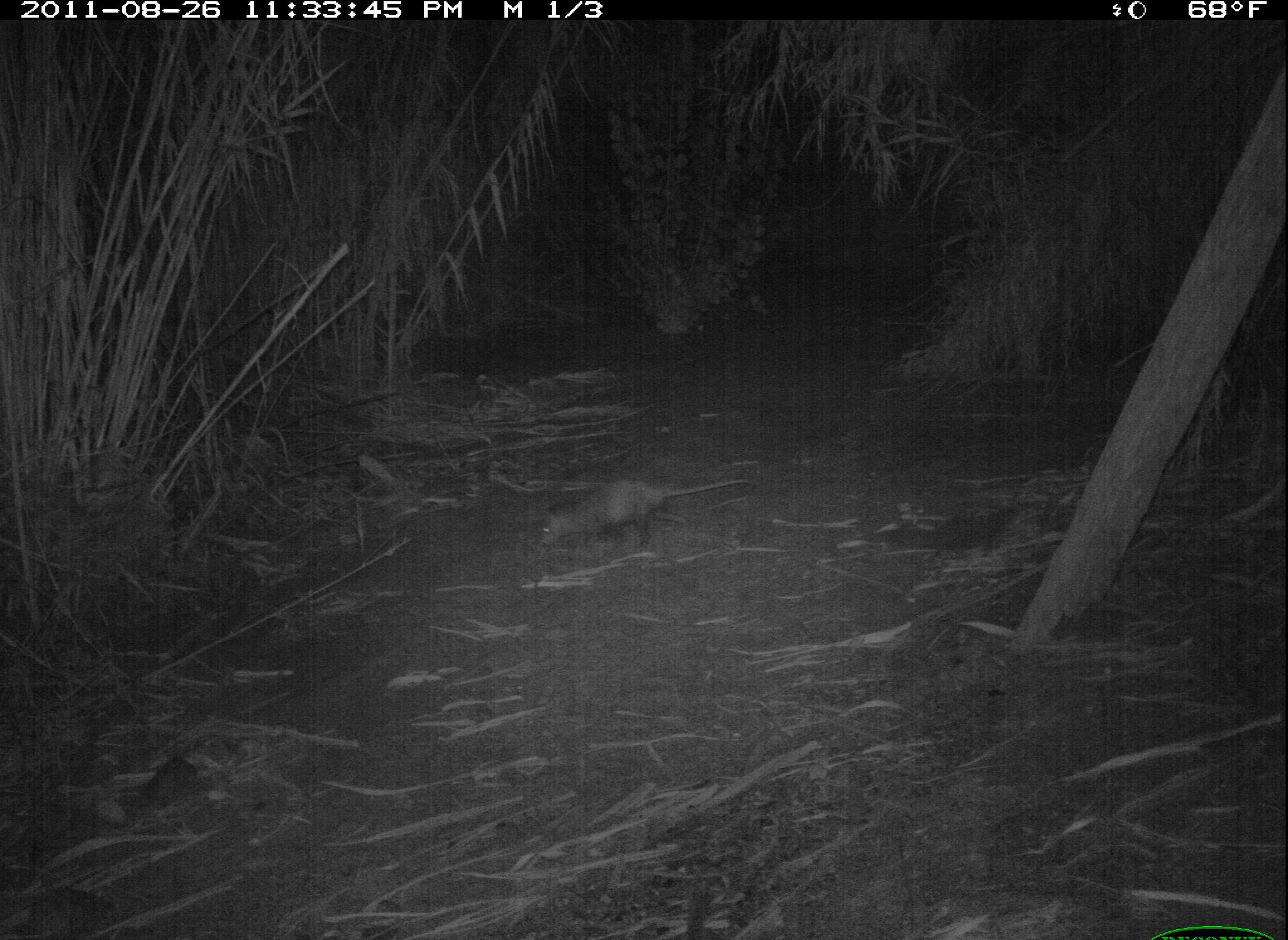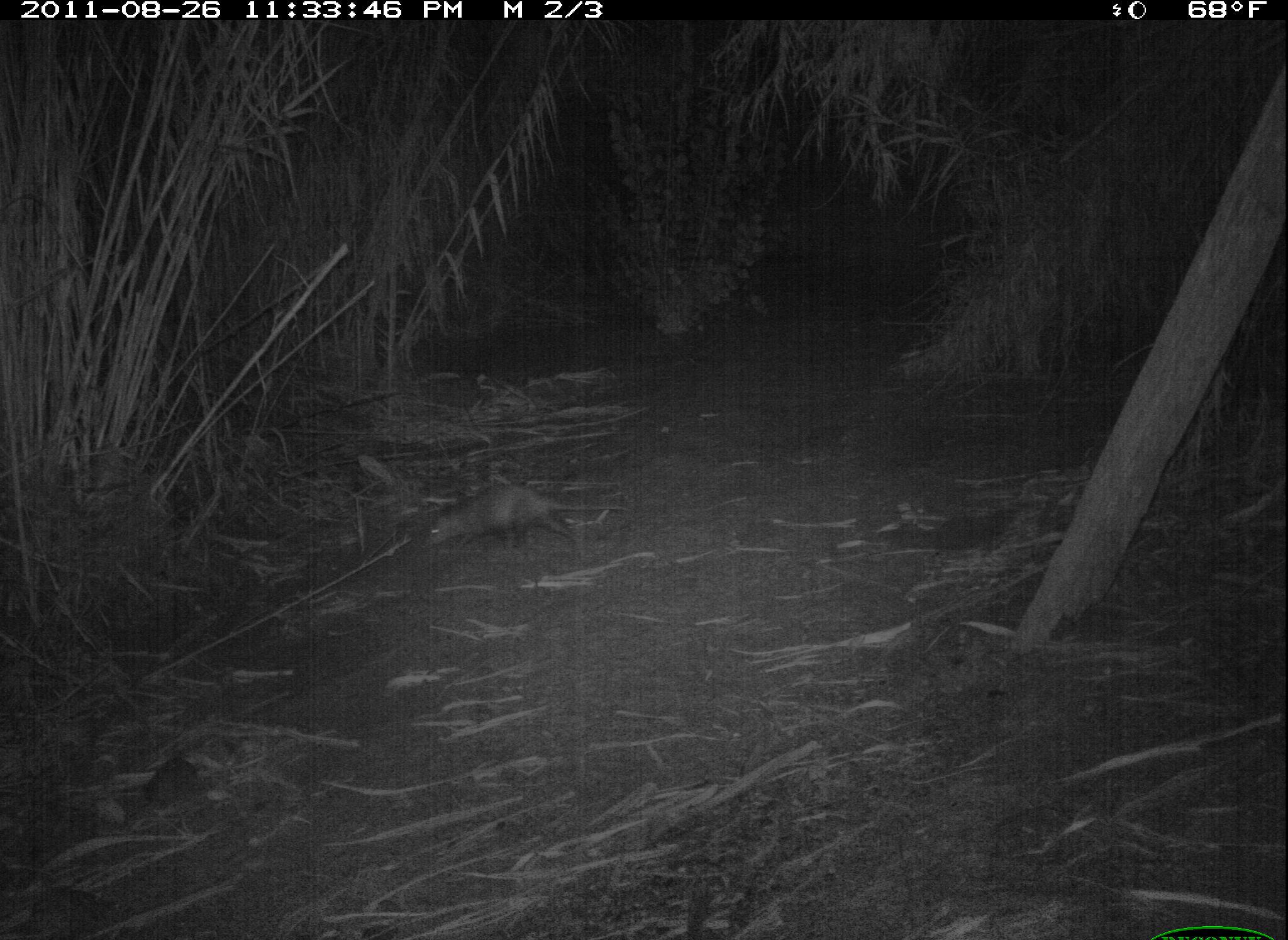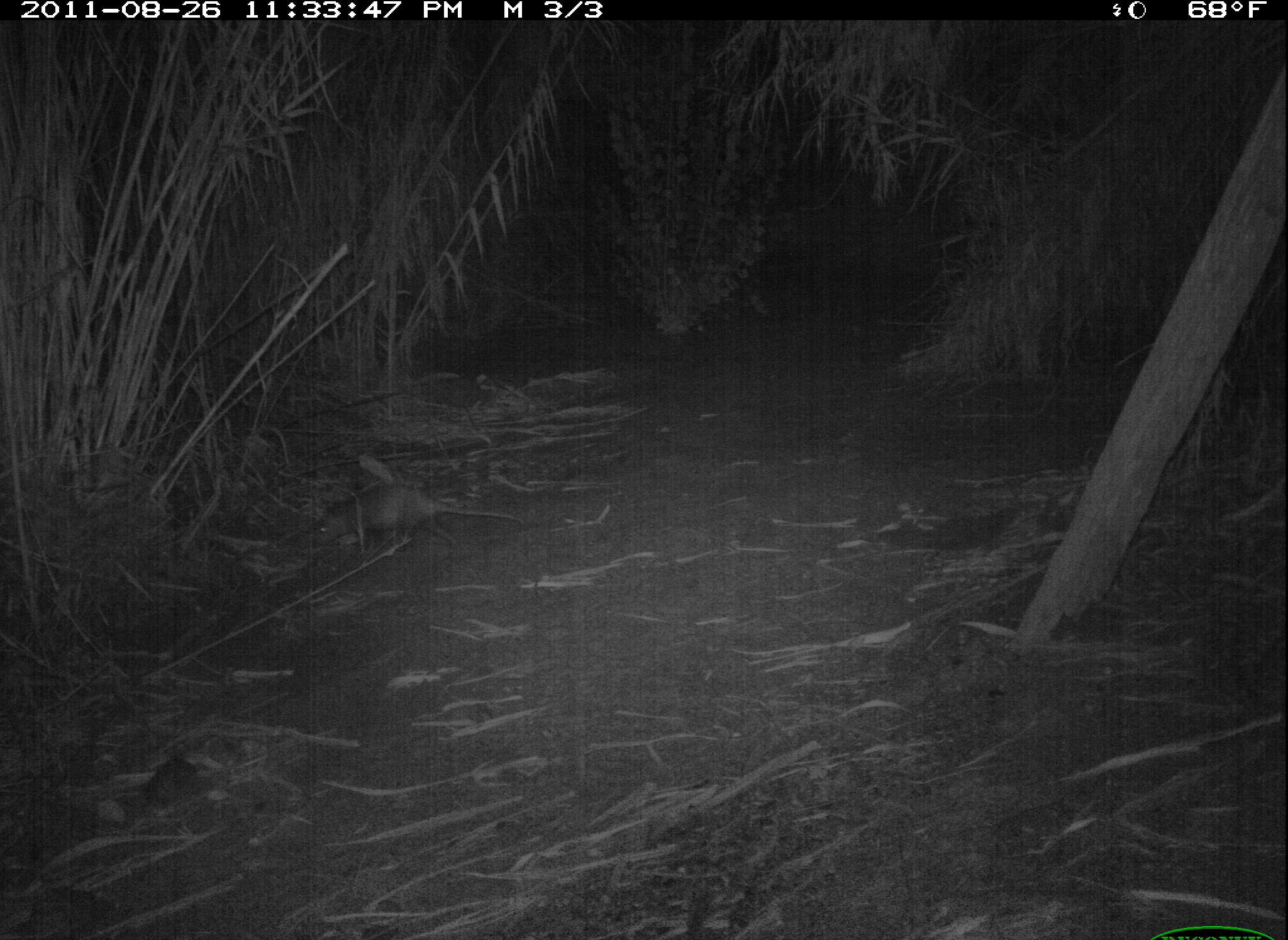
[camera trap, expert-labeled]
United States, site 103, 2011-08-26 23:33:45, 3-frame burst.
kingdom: Animalia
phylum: Chordata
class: Mammalia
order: Didelphimorphia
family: Didelphidae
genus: Didelphis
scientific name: Didelphis virginiana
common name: virginia opossum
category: opossum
Opossum (virginia opossum) (Didelphis virginiana).